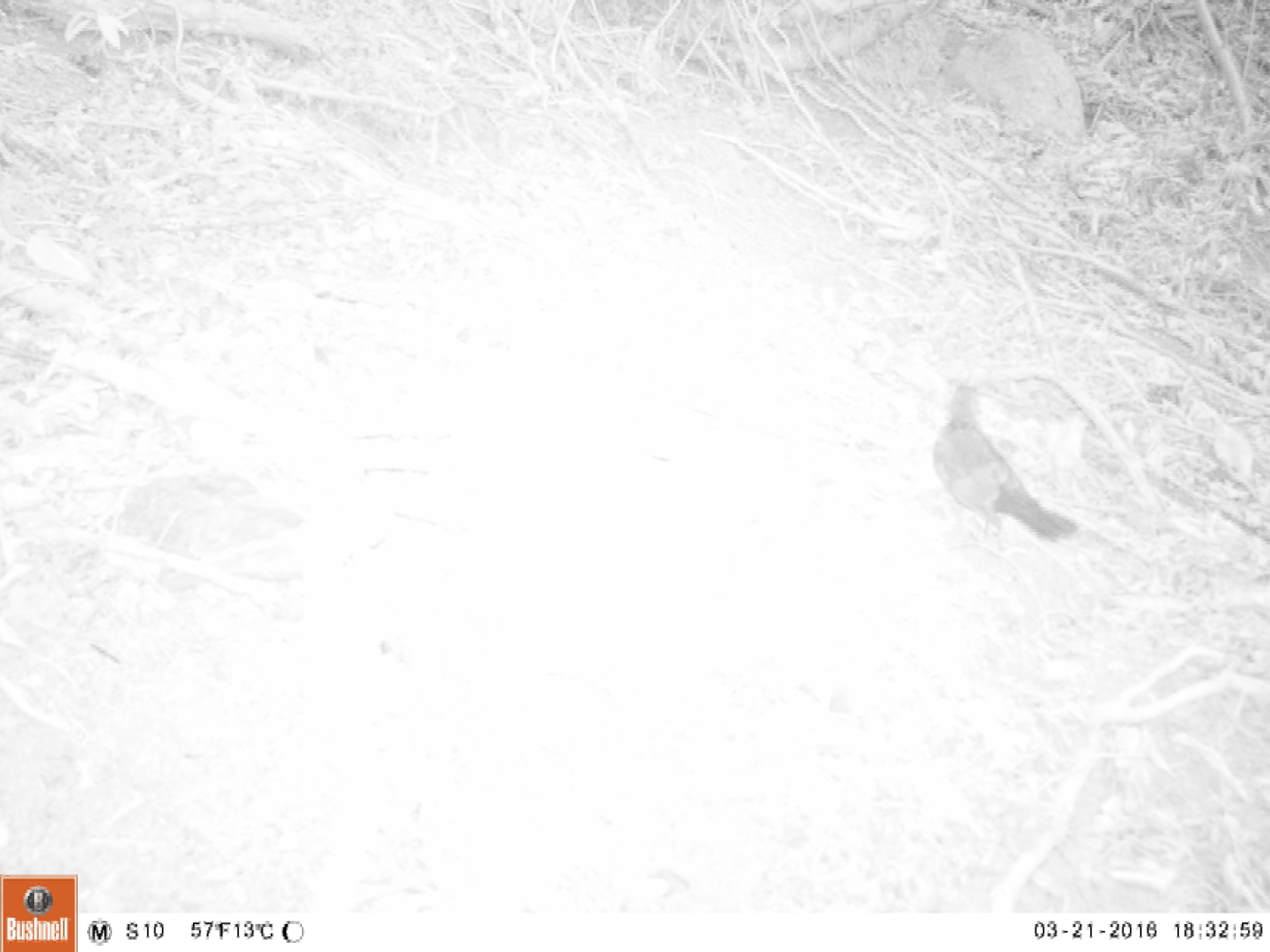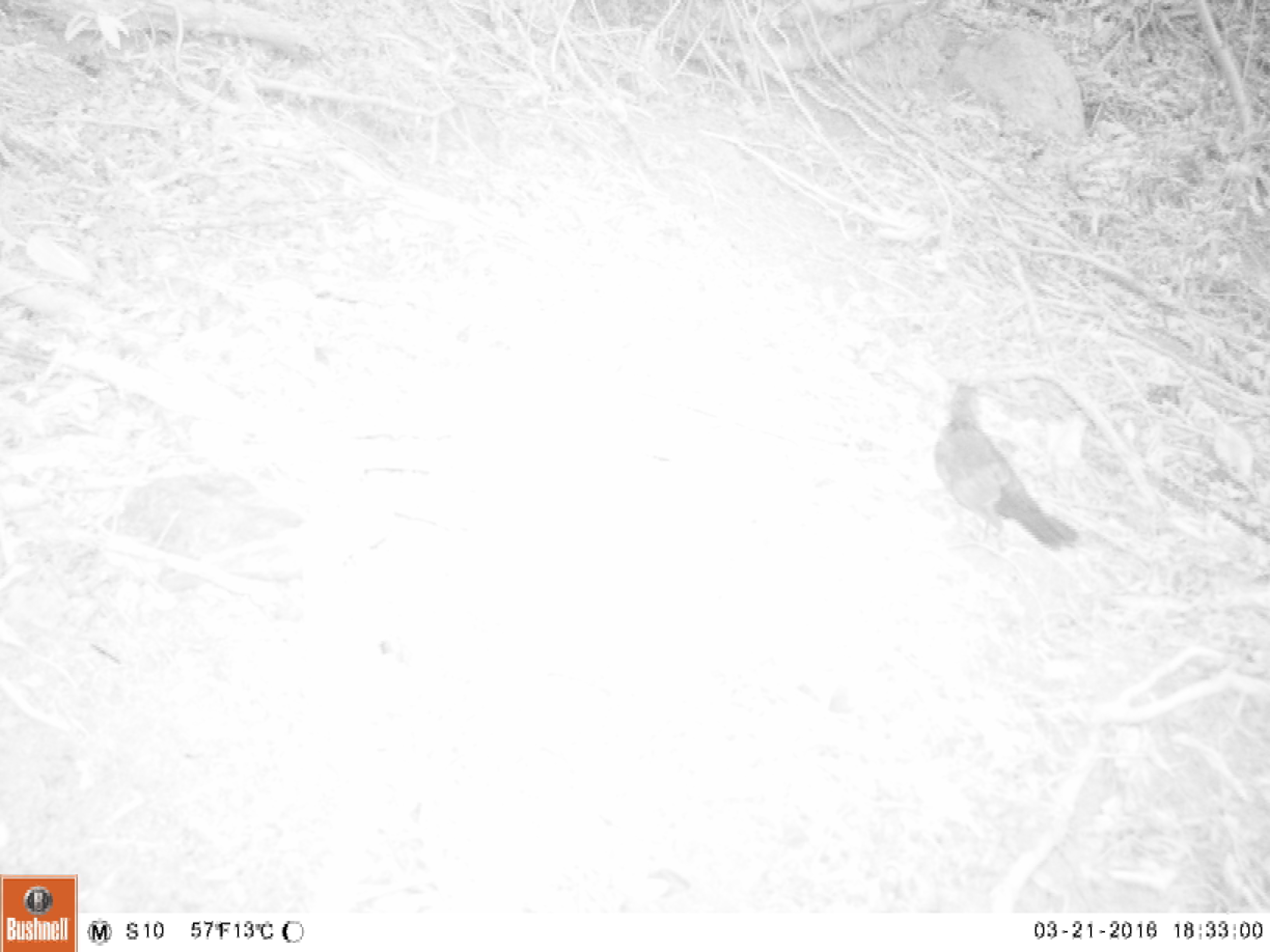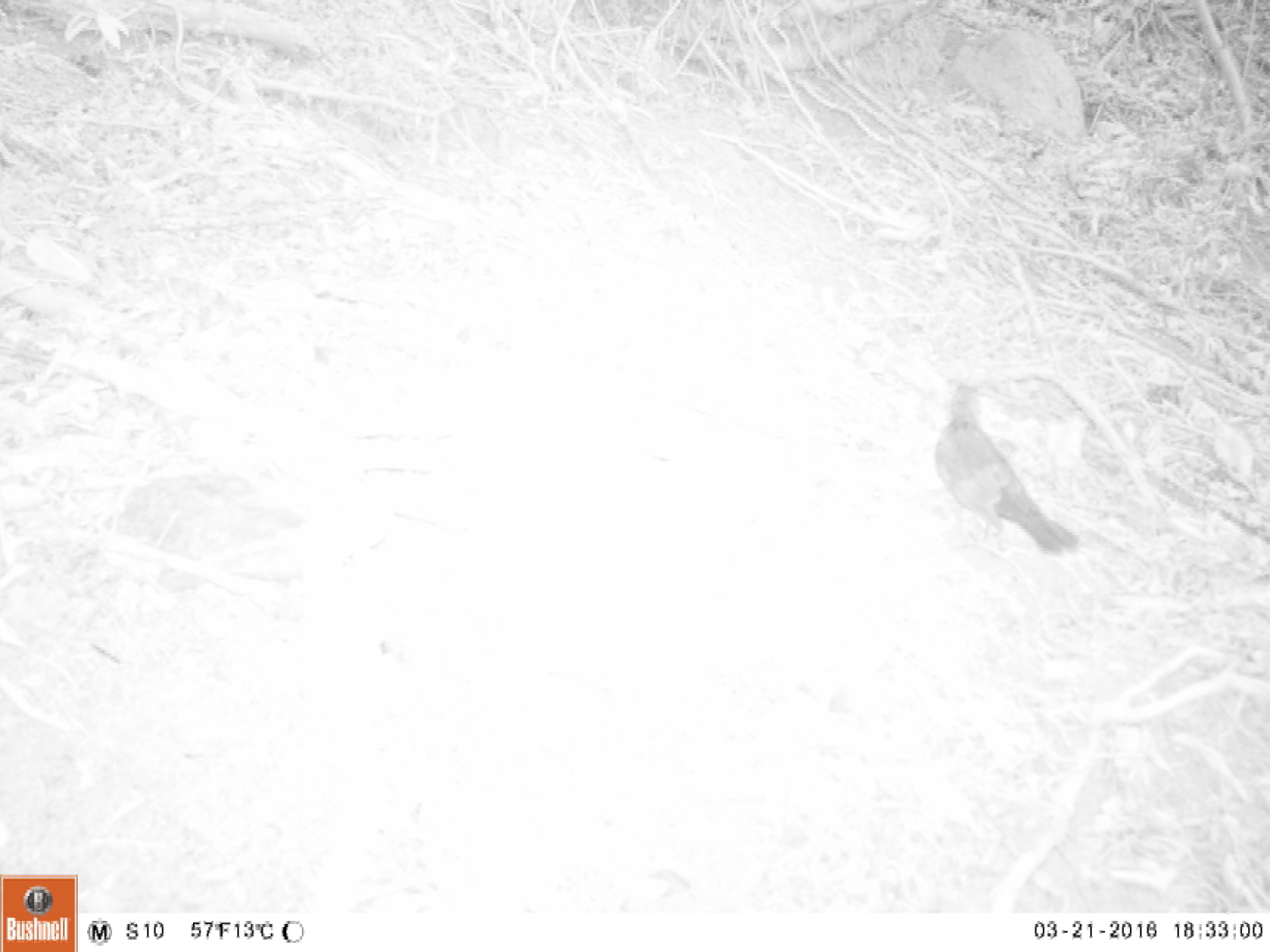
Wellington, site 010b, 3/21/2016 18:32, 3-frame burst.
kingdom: Animalia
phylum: Chordata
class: Aves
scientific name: Aves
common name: bird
Bird (Aves).